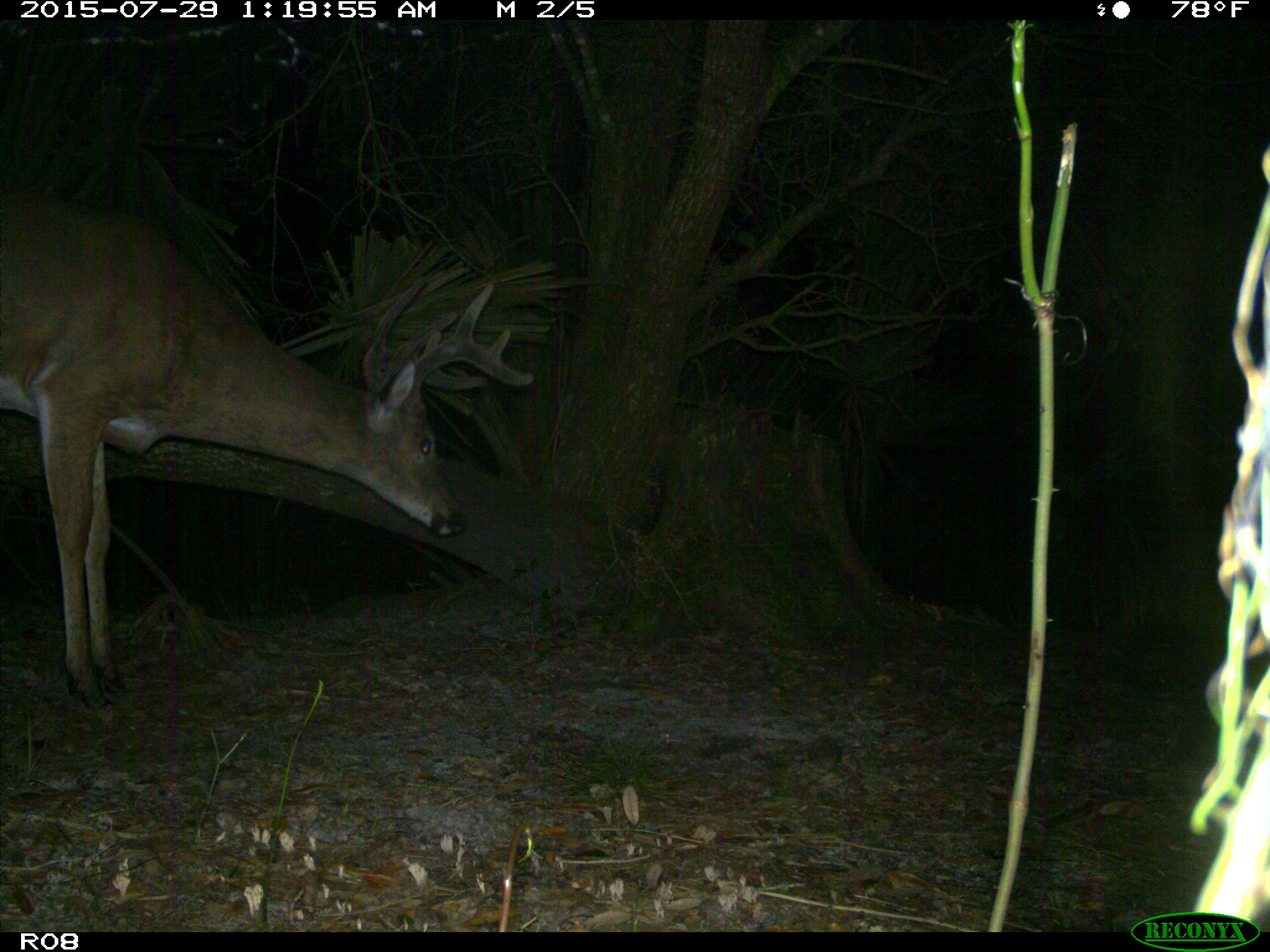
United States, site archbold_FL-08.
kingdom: Animalia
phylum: Chordata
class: Mammalia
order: Artiodactyla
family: Cervidae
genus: Odocoileus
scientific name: Odocoileus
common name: deer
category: unidentified deer